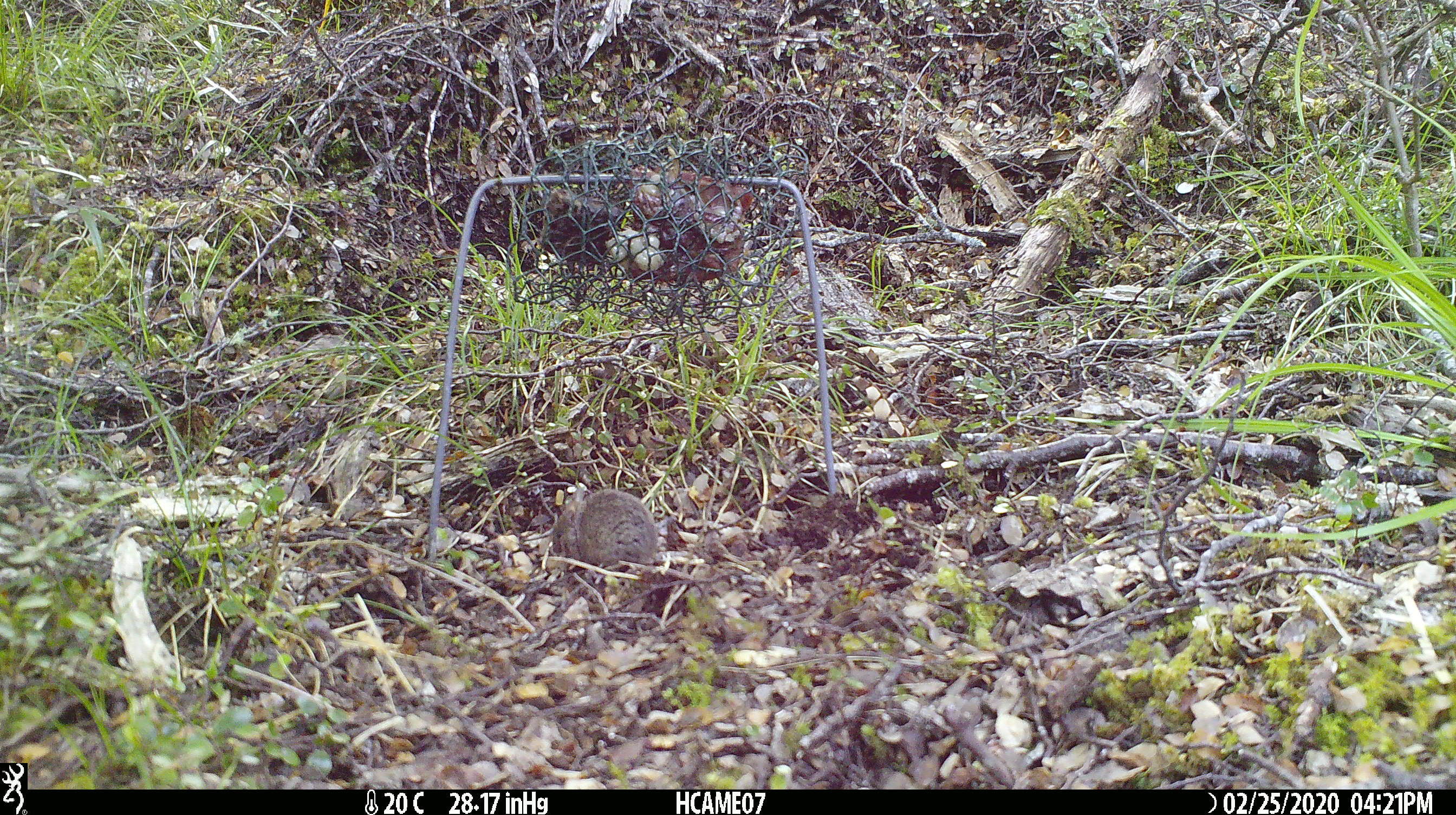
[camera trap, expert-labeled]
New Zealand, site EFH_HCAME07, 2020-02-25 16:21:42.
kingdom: Animalia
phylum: Chordata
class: Mammalia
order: Rodentia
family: Muridae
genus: Mus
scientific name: Mus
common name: mouse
Mouse (Mus).